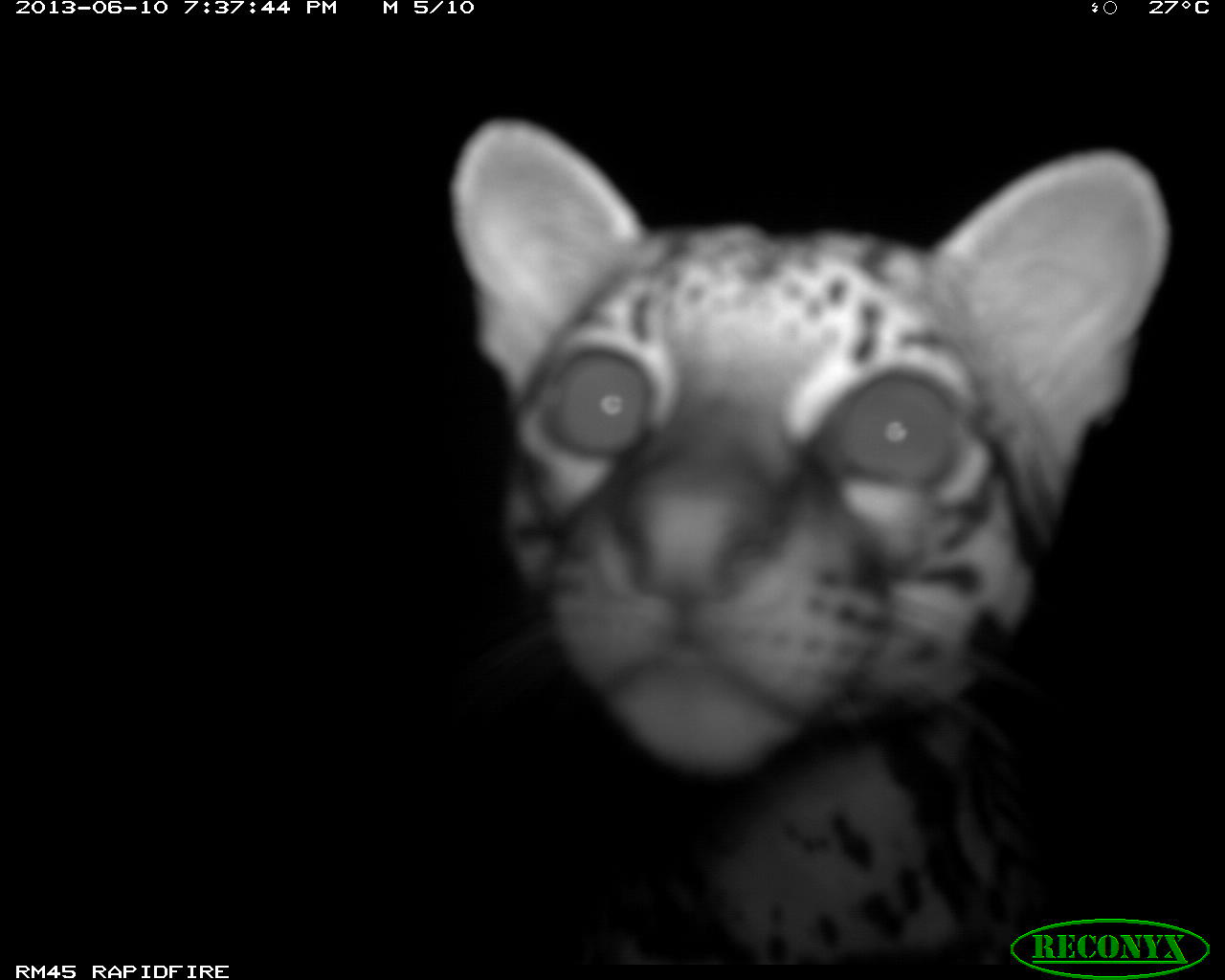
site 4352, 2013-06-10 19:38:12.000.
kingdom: Animalia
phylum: Chordata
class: Mammalia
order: Carnivora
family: Felidae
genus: Leopardus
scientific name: Leopardus pardalis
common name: ocelot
Leopardus pardalis (ocelot), count 1.